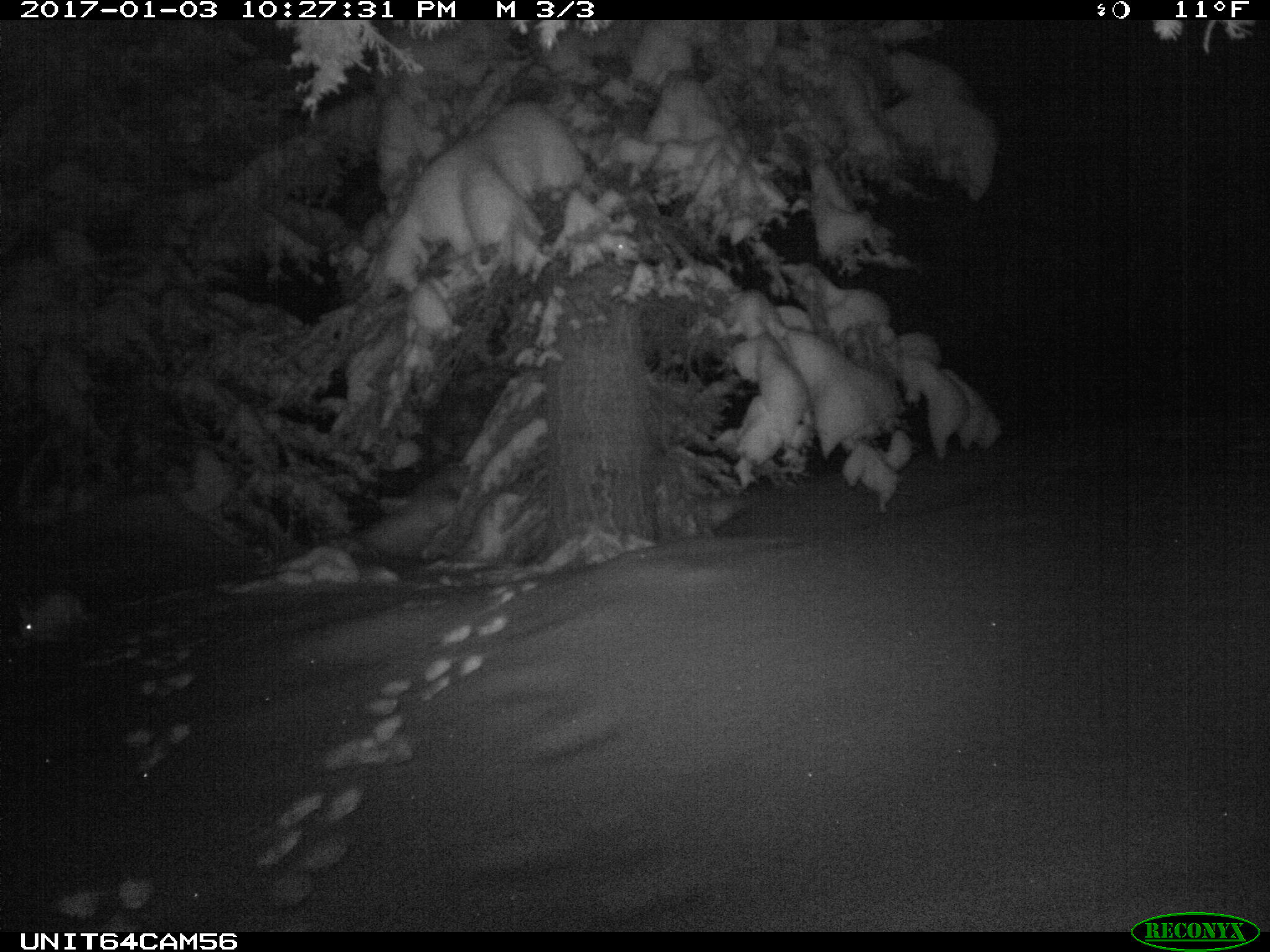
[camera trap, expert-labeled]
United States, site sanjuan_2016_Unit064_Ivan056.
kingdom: Animalia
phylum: Chordata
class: Mammalia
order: Lagomorpha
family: Leporidae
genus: Lepus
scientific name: Lepus americanus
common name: snowshoe hare